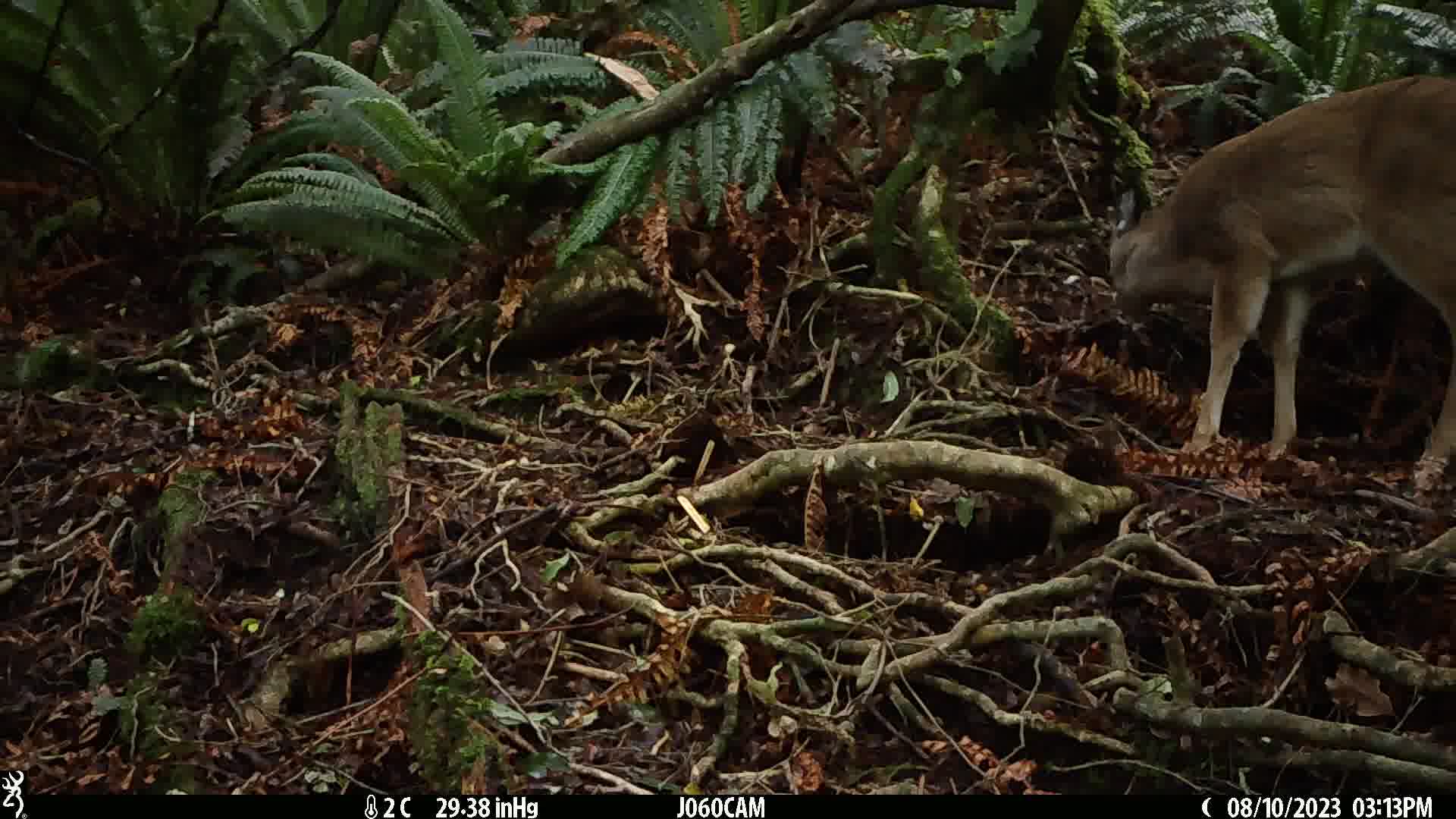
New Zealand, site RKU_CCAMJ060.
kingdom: Animalia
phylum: Chordata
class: Mammalia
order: Artiodactyla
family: Cervidae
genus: Odocoileus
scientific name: Odocoileus virginianus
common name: white-tailed deer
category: white tailed deer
White tailed deer (white-tailed deer) (Odocoileus virginianus).